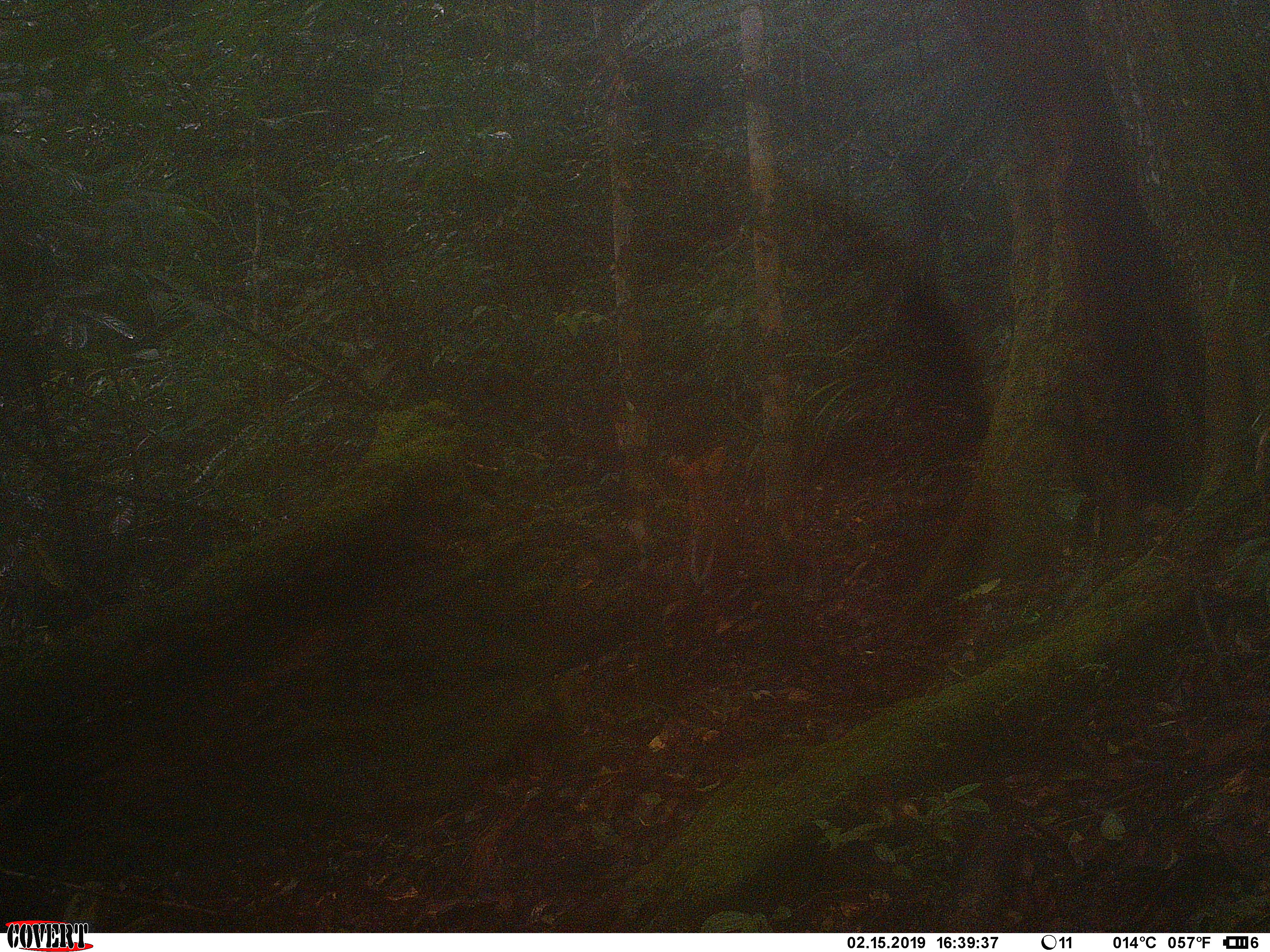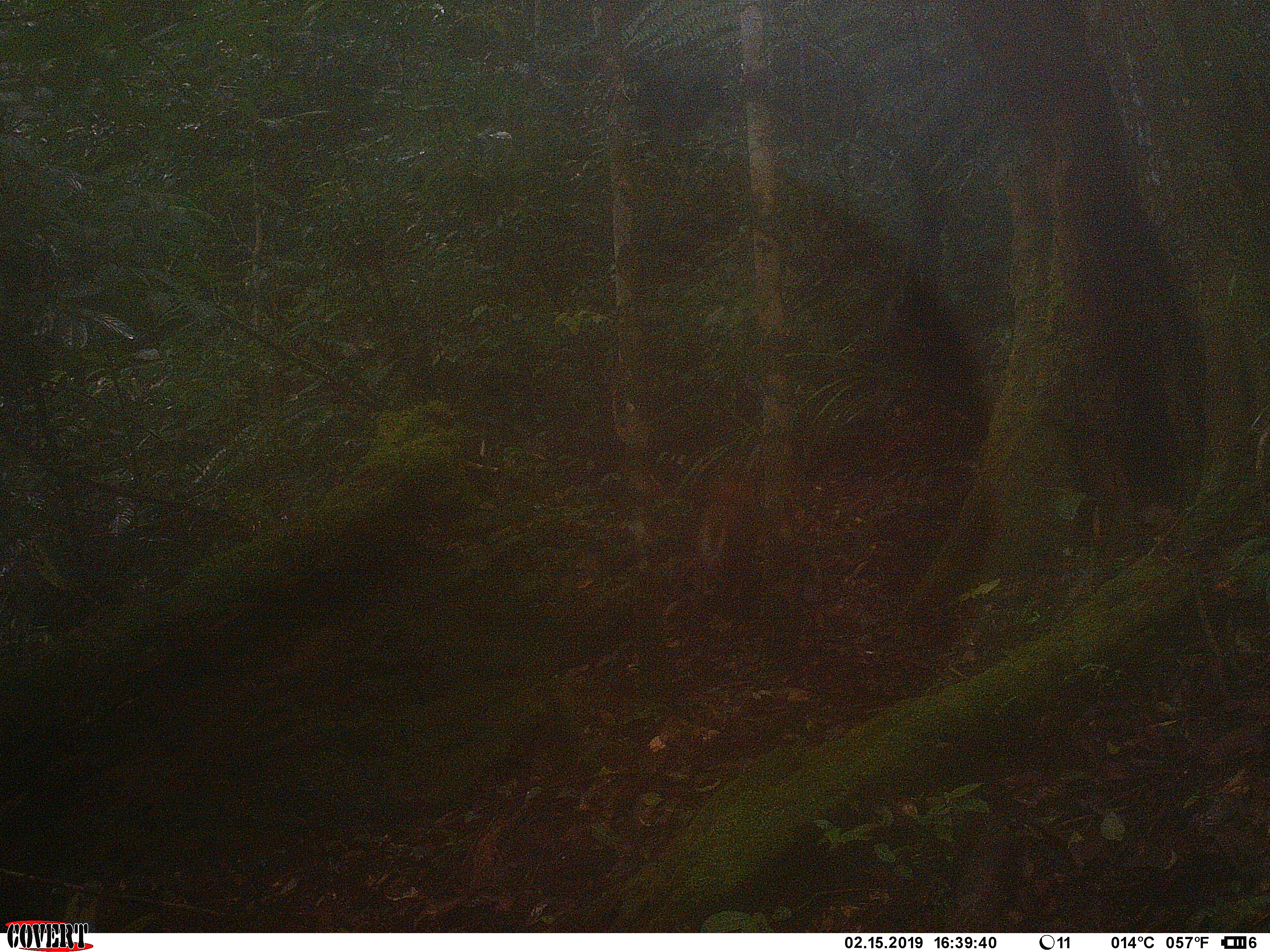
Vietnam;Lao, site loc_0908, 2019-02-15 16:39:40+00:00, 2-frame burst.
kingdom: Animalia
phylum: Chordata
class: Mammalia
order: Artiodactyla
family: Cervidae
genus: Muntiacus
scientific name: Muntiacus rooseveltorum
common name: roosevelt's muntjac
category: roosevelts muntjac group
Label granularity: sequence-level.